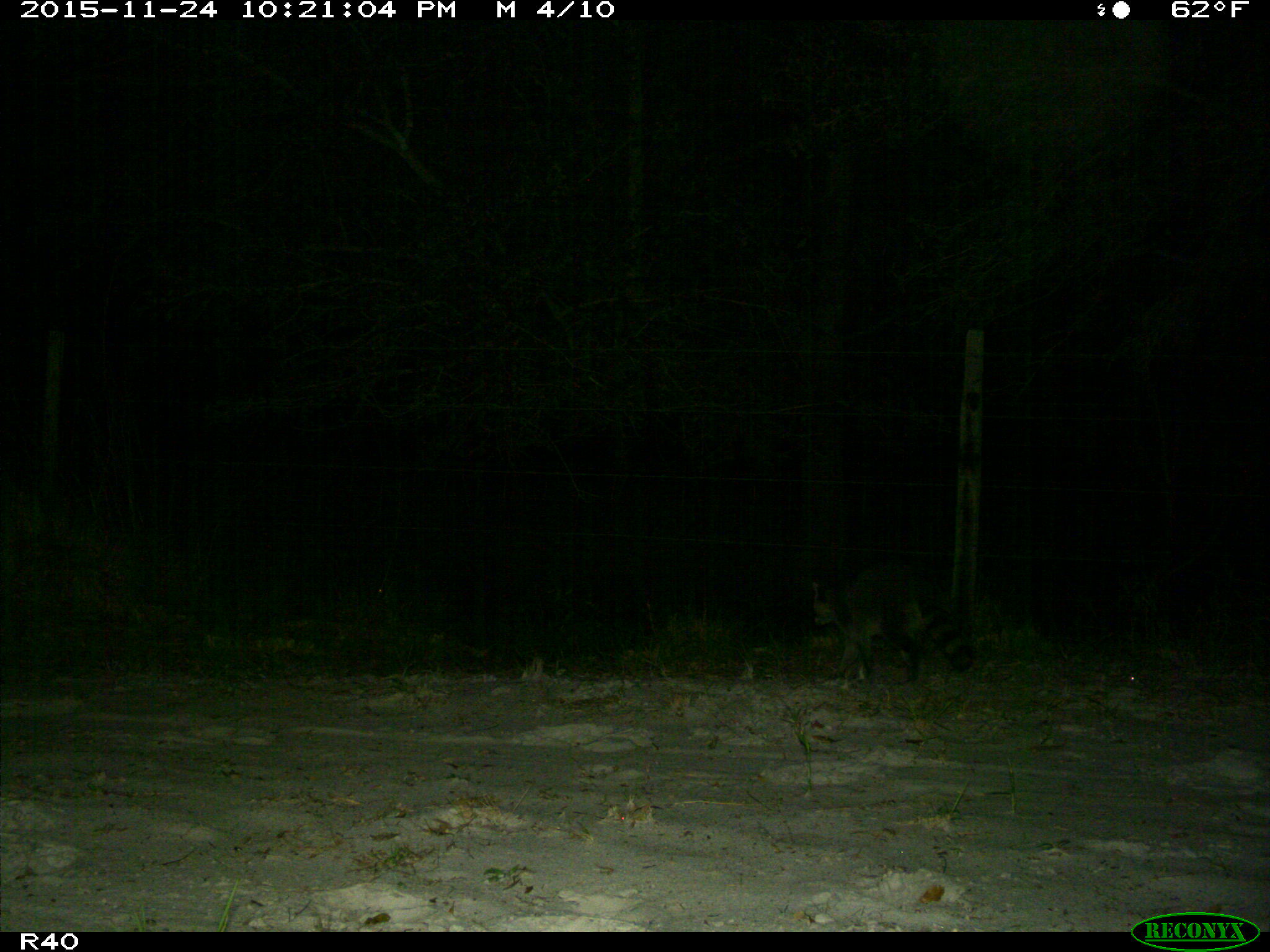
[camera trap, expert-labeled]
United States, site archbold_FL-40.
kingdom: Animalia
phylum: Chordata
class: Mammalia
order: Carnivora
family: Procyonidae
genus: Procyon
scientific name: Procyon lotor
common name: common raccoon